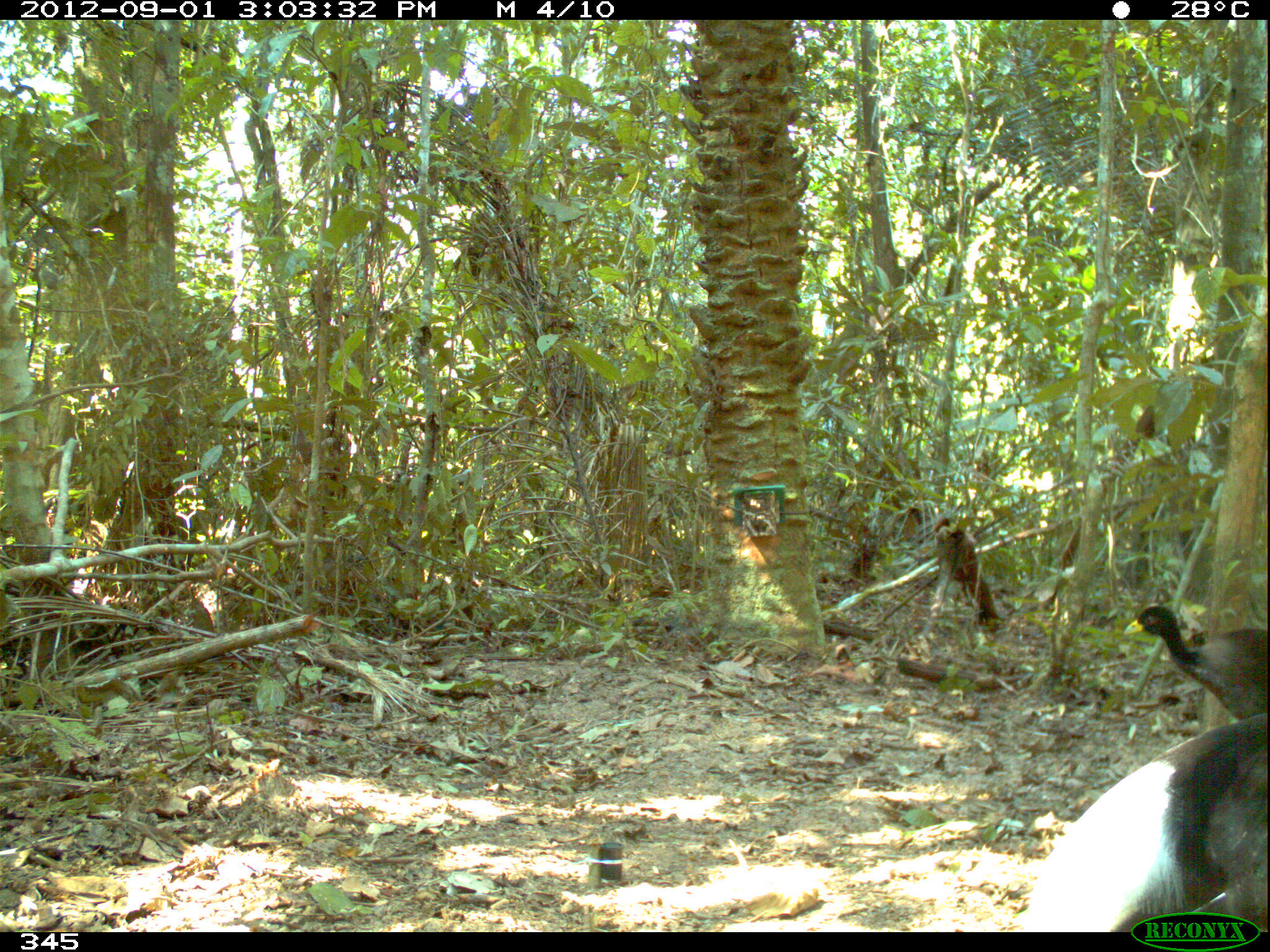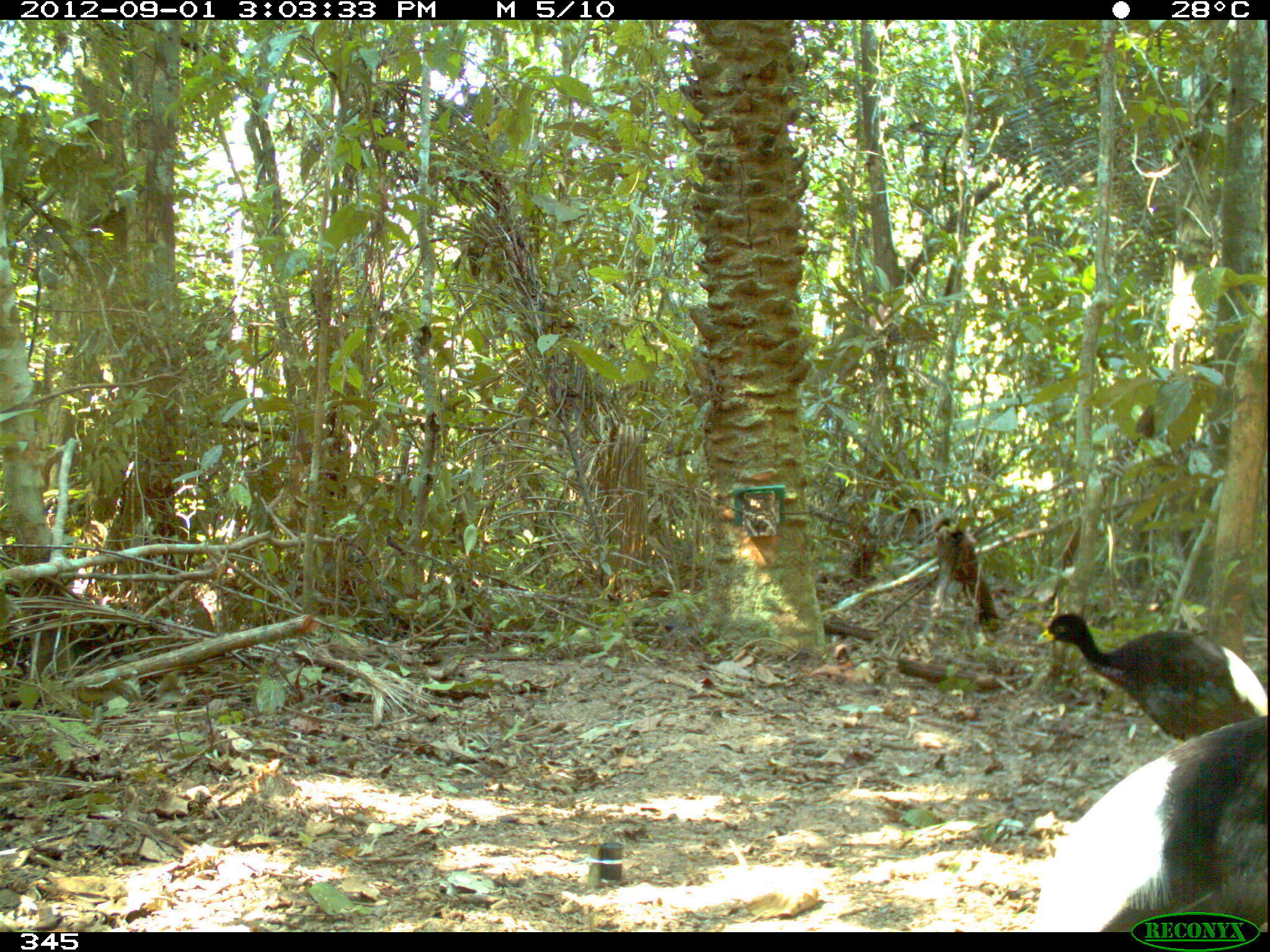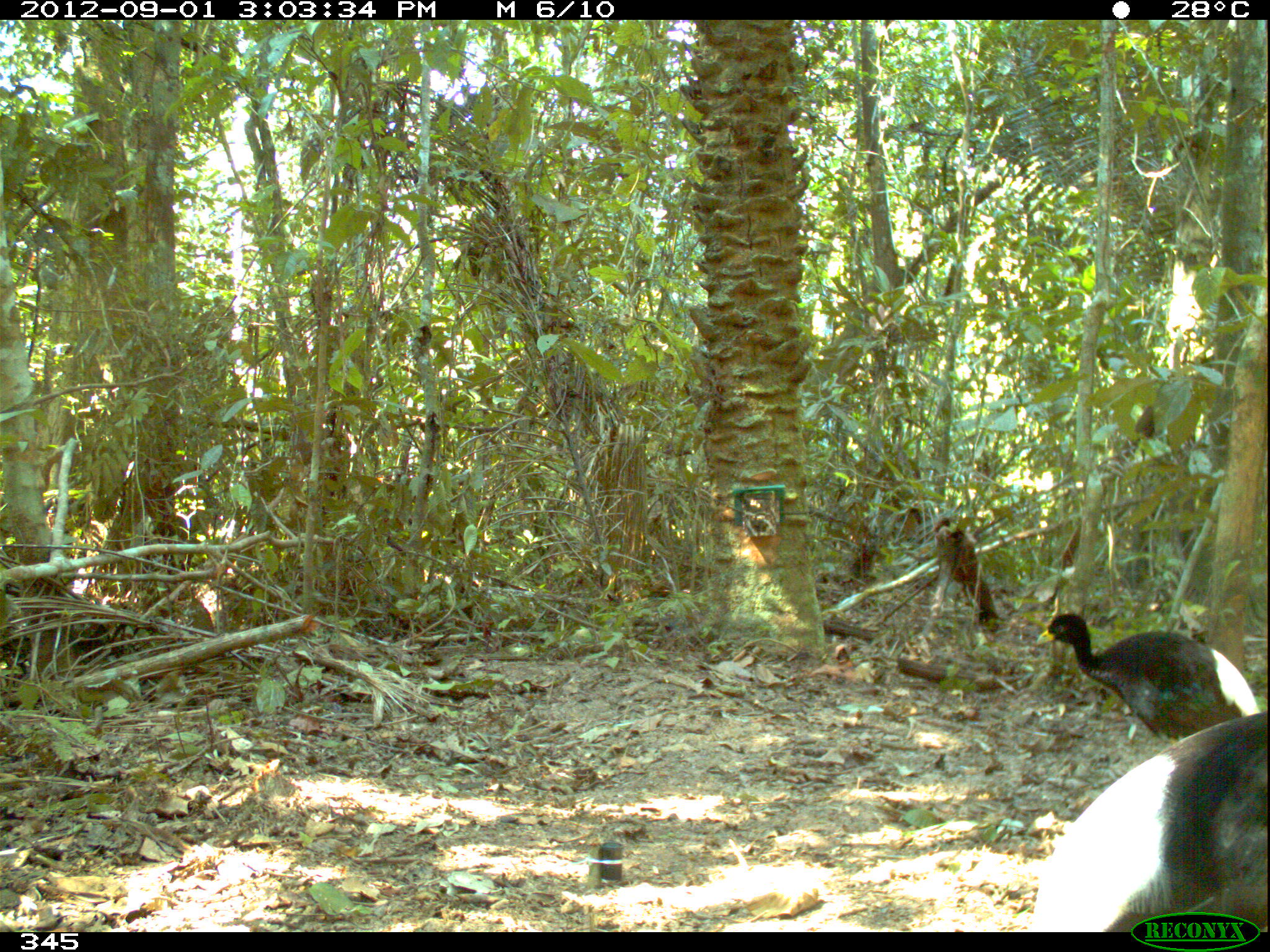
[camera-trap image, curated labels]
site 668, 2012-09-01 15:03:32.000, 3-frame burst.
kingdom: Animalia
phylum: Chordata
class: Aves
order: Gruiformes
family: Psophiidae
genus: Psophia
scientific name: Psophia leucoptera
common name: pale-winged trumpeter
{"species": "Psophia leucoptera (pale-winged trumpeter)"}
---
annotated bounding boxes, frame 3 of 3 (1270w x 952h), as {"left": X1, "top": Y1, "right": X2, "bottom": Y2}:
psophia leucoptera: {"left": 1024, "top": 706, "right": 1266, "bottom": 932}; {"left": 1032, "top": 608, "right": 1264, "bottom": 747}